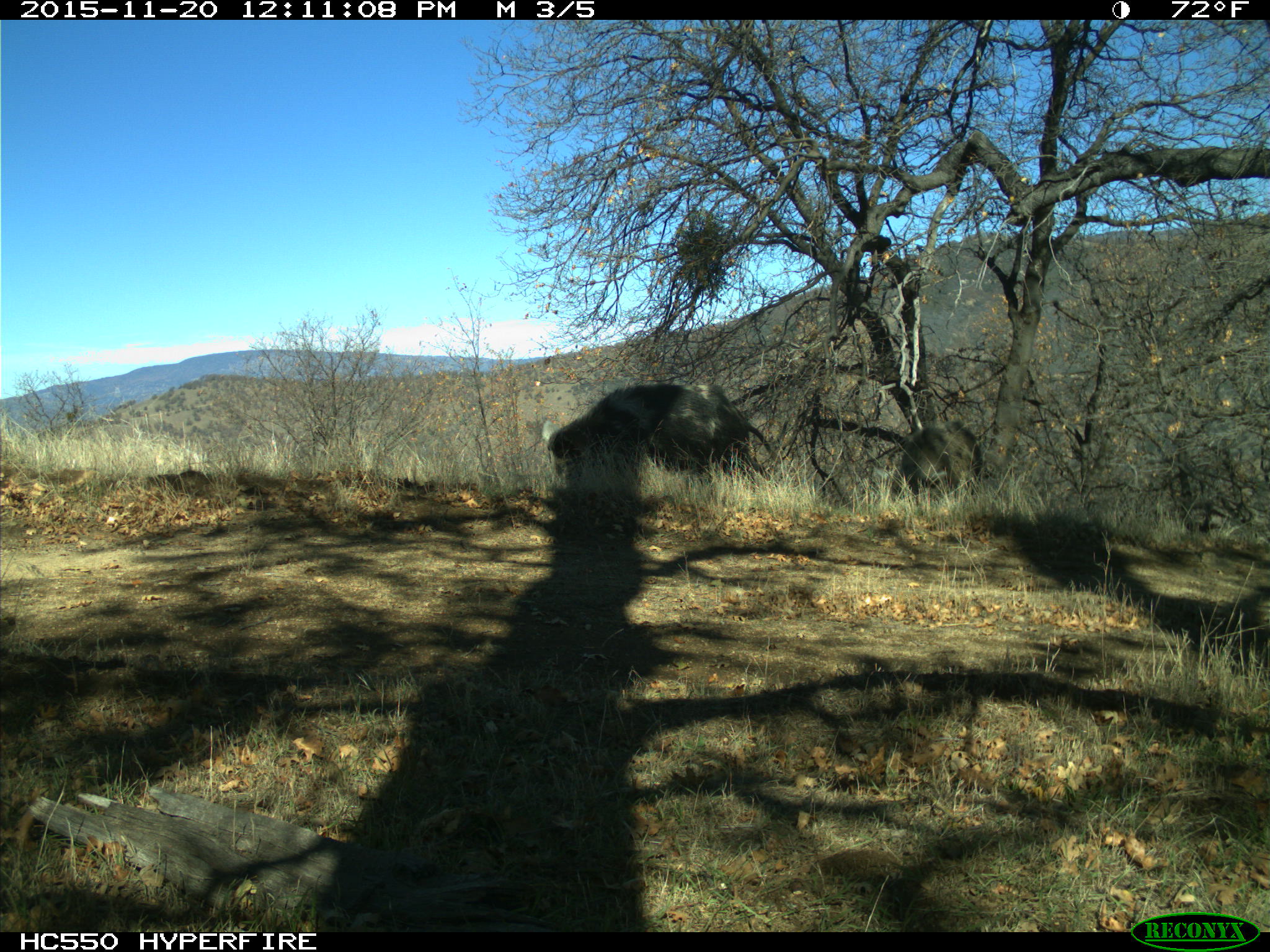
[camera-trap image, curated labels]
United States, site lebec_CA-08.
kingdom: Animalia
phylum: Chordata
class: Mammalia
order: Artiodactyla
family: Suidae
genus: Sus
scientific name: Sus scrofa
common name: wild boar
Sus scrofa (wild boar).